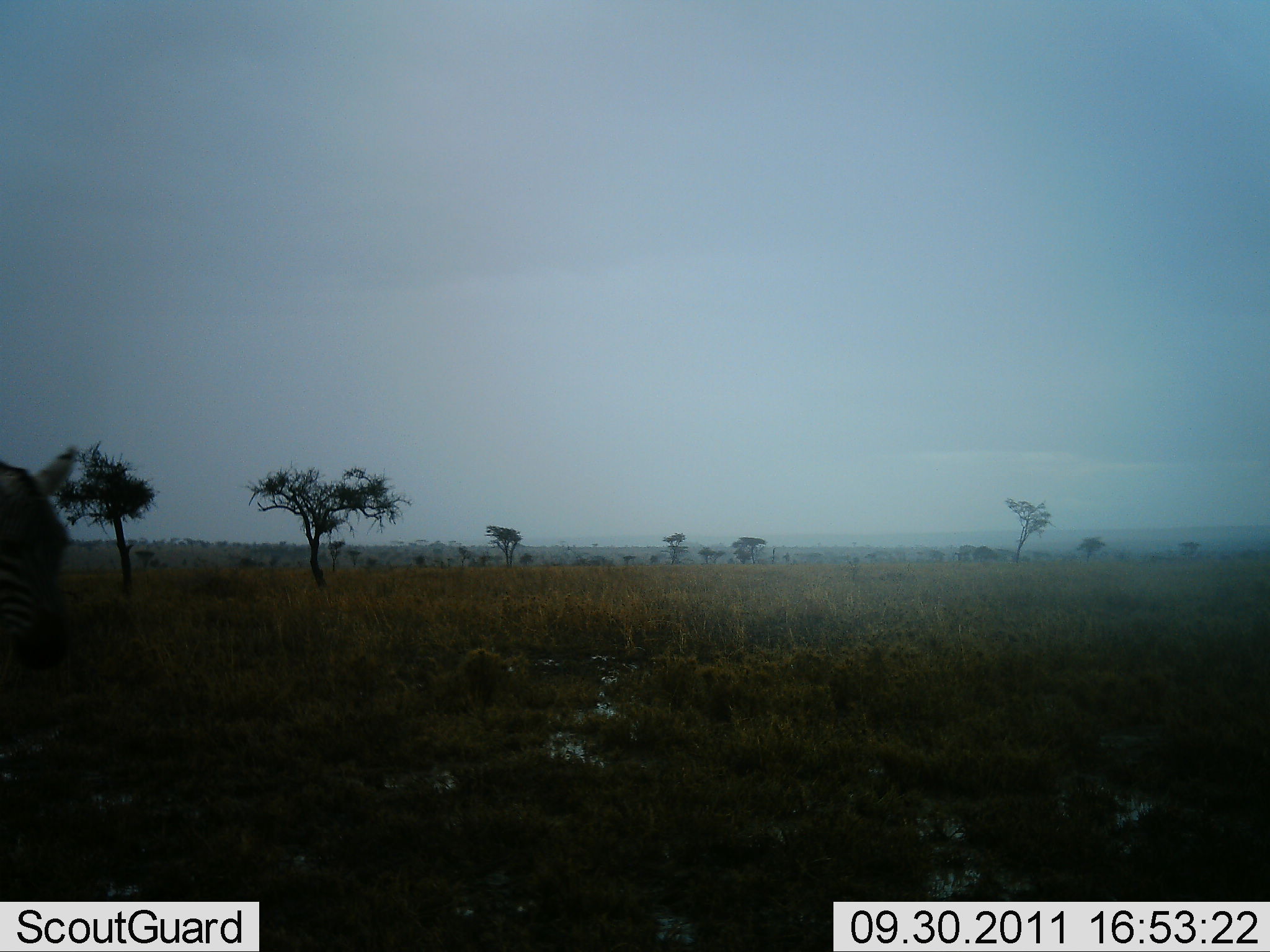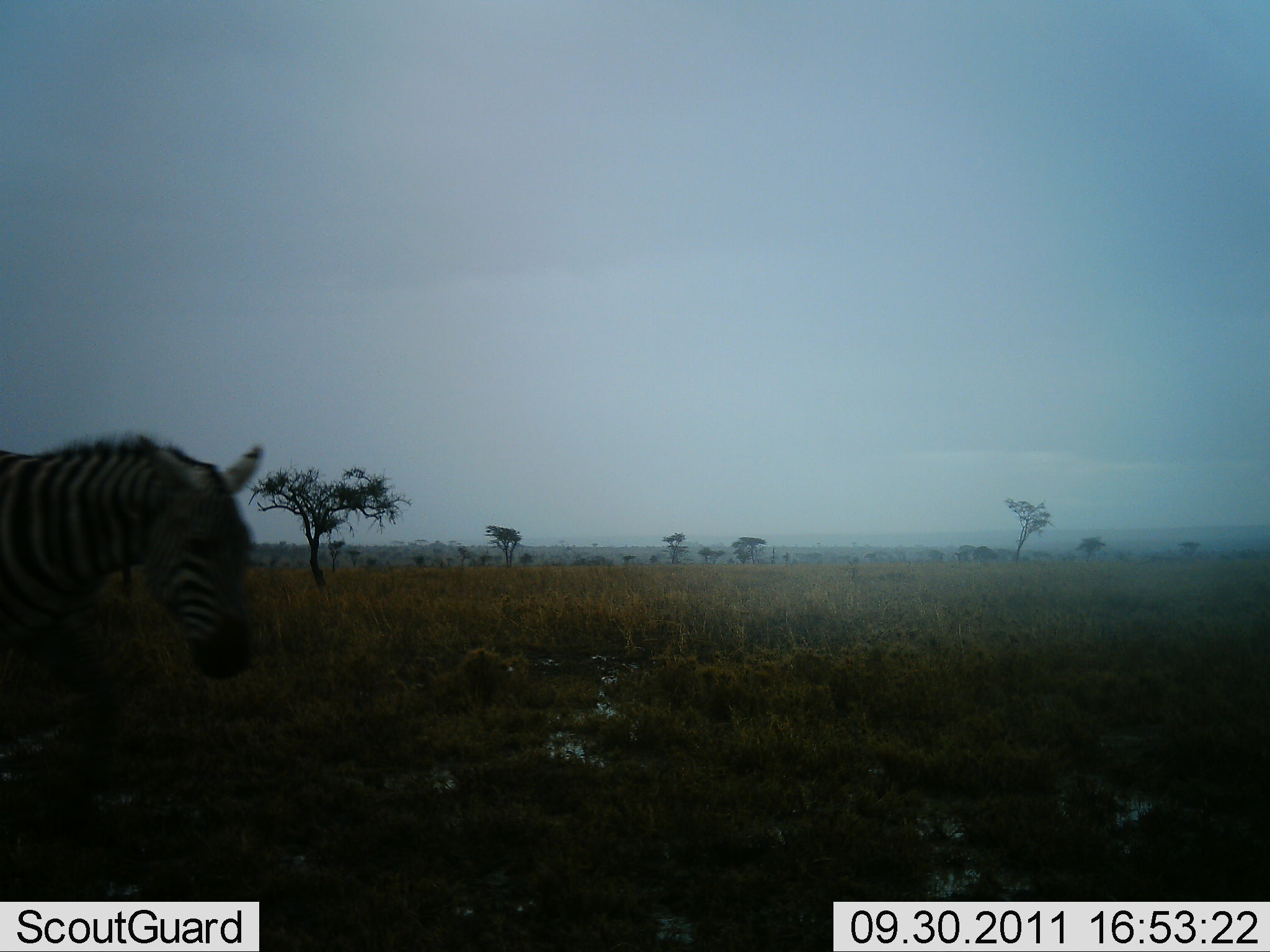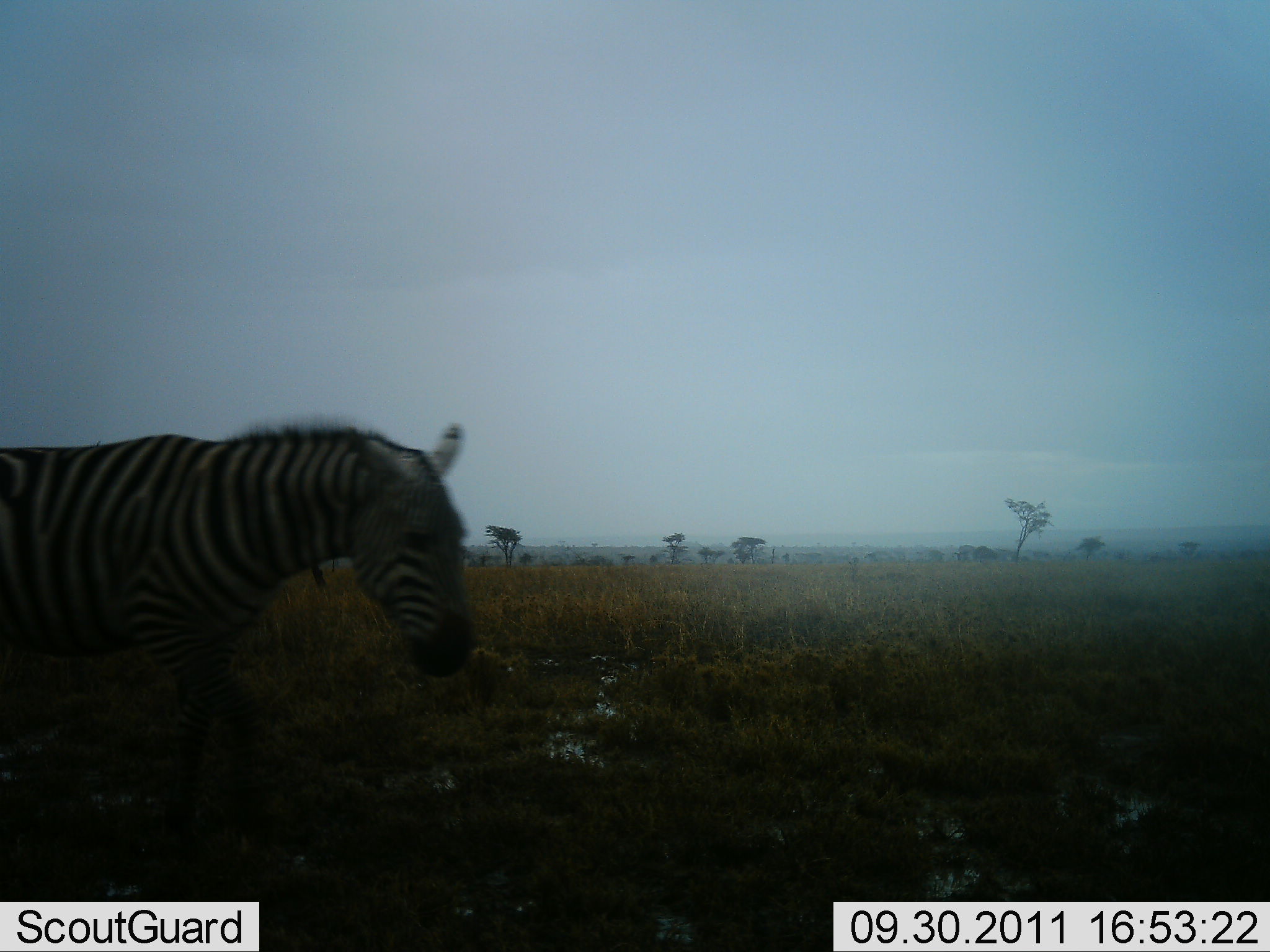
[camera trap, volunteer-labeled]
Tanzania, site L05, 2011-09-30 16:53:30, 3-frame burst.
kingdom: Animalia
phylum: Chordata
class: Mammalia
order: Perissodactyla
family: Equidae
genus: Equus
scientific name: Equus quagga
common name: plains zebra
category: zebra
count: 1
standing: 8%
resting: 0%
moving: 100%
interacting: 0%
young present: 0%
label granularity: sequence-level